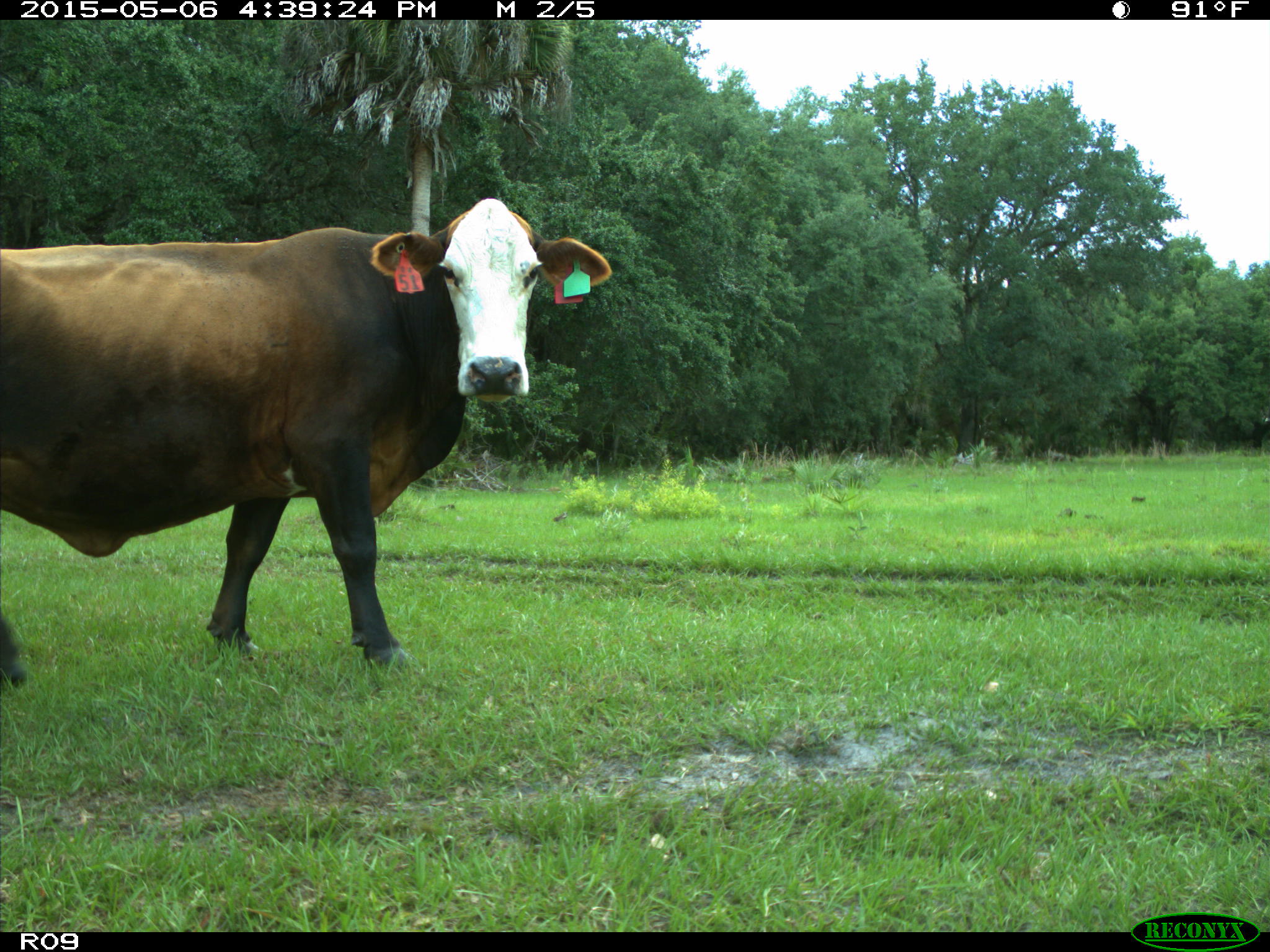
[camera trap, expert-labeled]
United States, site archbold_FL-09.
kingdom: Animalia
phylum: Chordata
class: Mammalia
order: Artiodactyla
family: Bovidae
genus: Bos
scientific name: Bos taurus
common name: domestic cow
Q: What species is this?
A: Bos taurus (domestic cow).